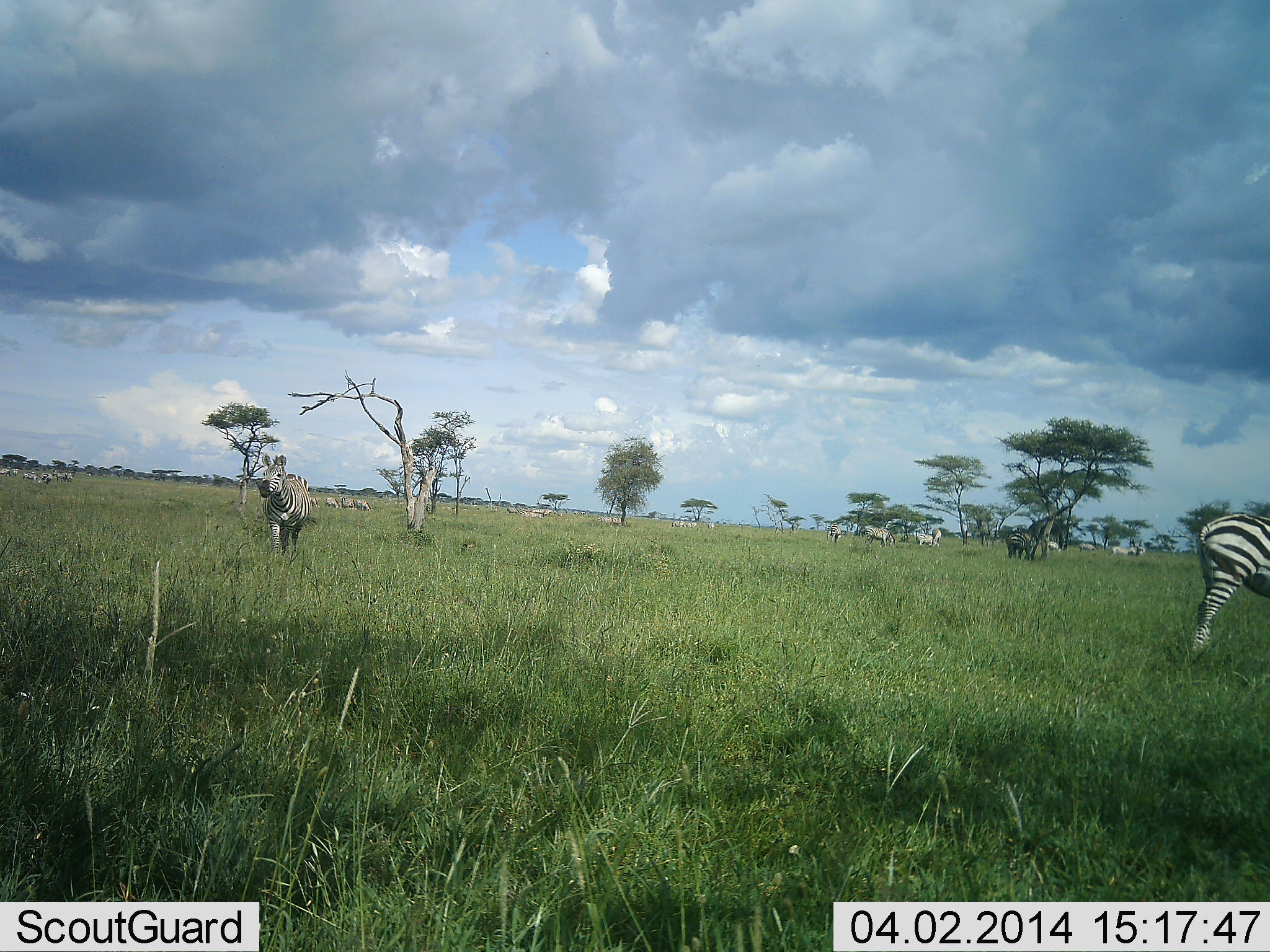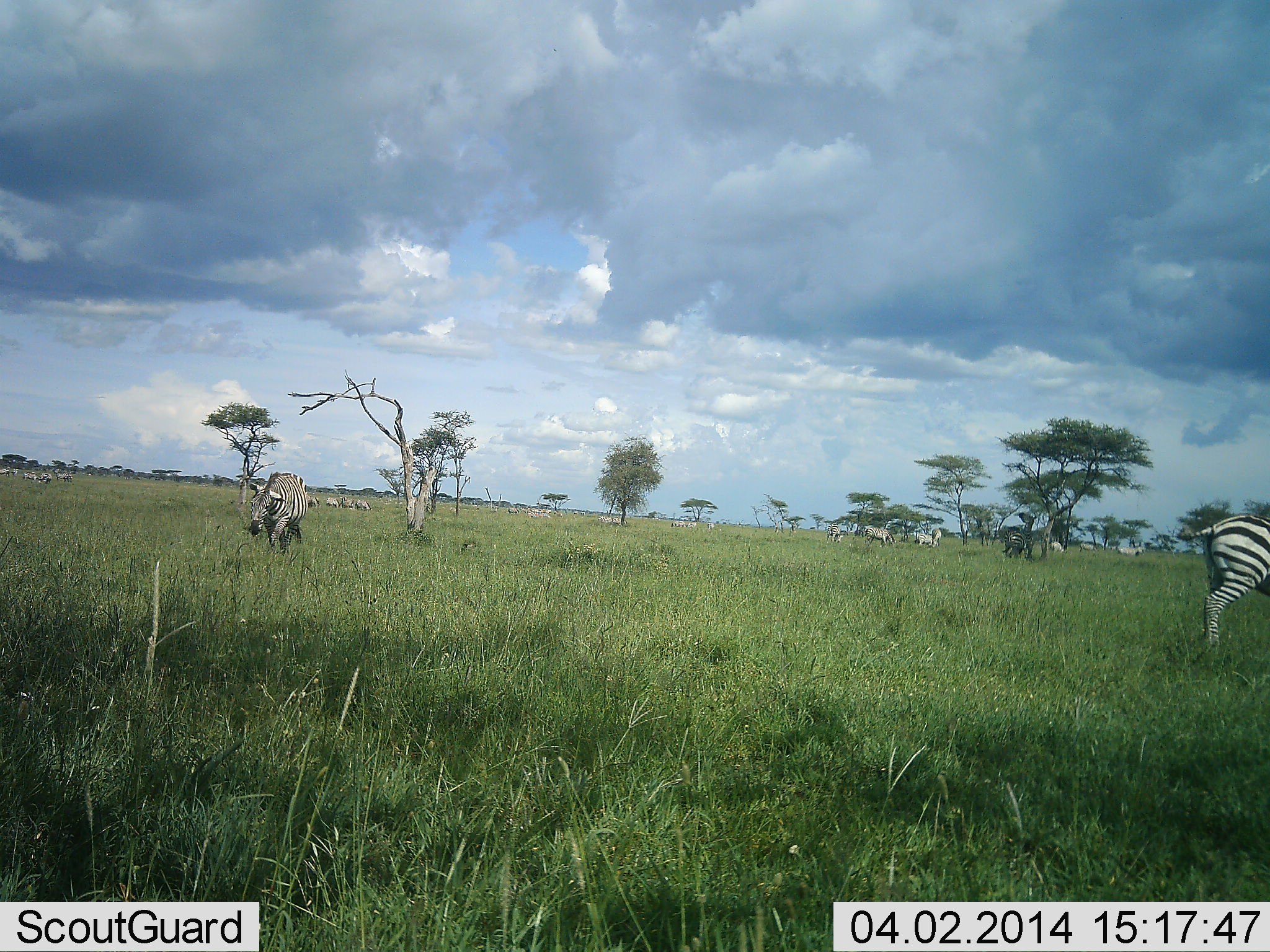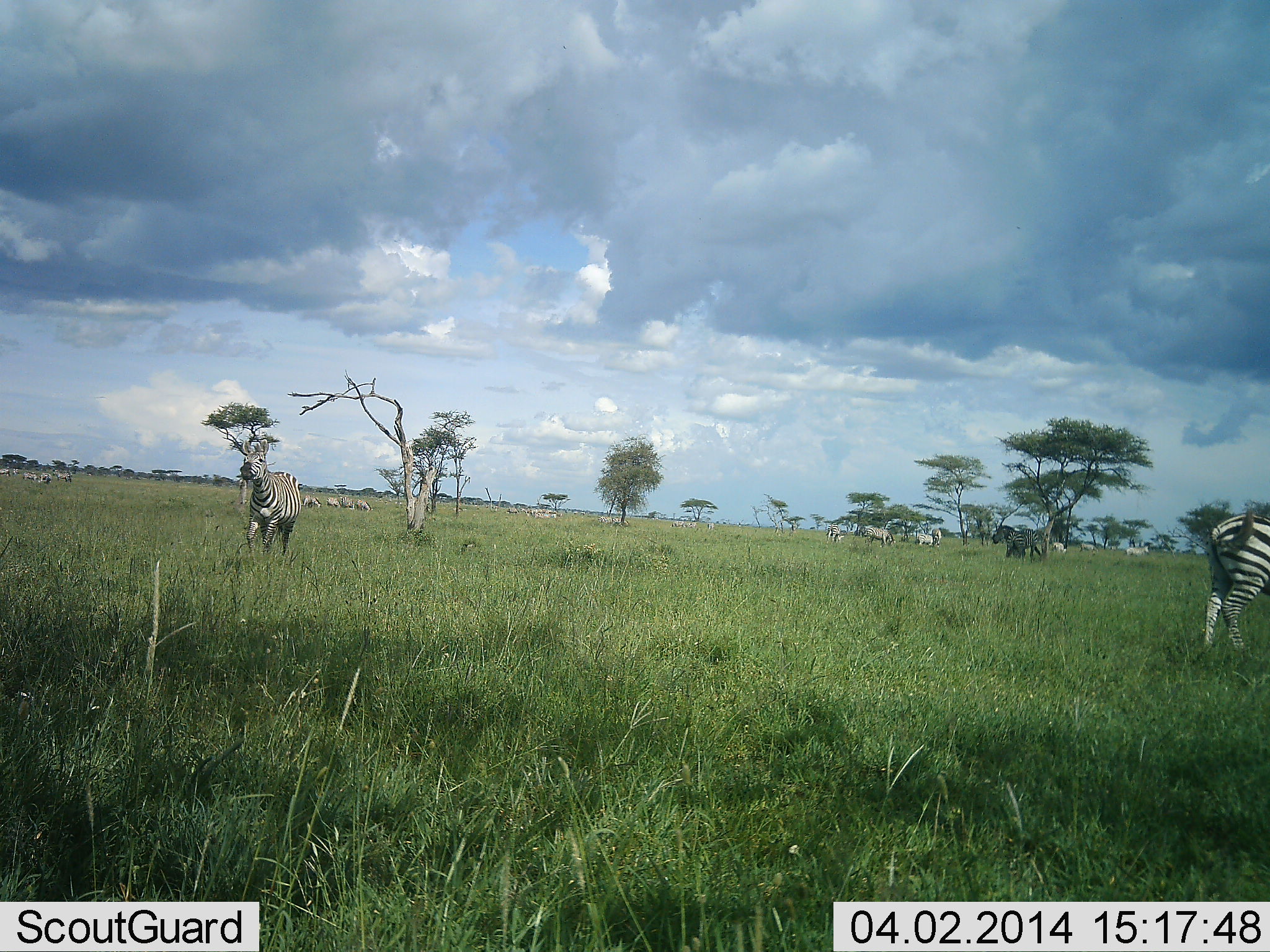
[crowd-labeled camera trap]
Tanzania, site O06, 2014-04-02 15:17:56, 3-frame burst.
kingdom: Animalia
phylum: Chordata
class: Mammalia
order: Perissodactyla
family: Equidae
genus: Equus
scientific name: Equus quagga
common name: plains zebra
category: zebra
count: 11-50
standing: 50%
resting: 0%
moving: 20%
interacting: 20%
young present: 0%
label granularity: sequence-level